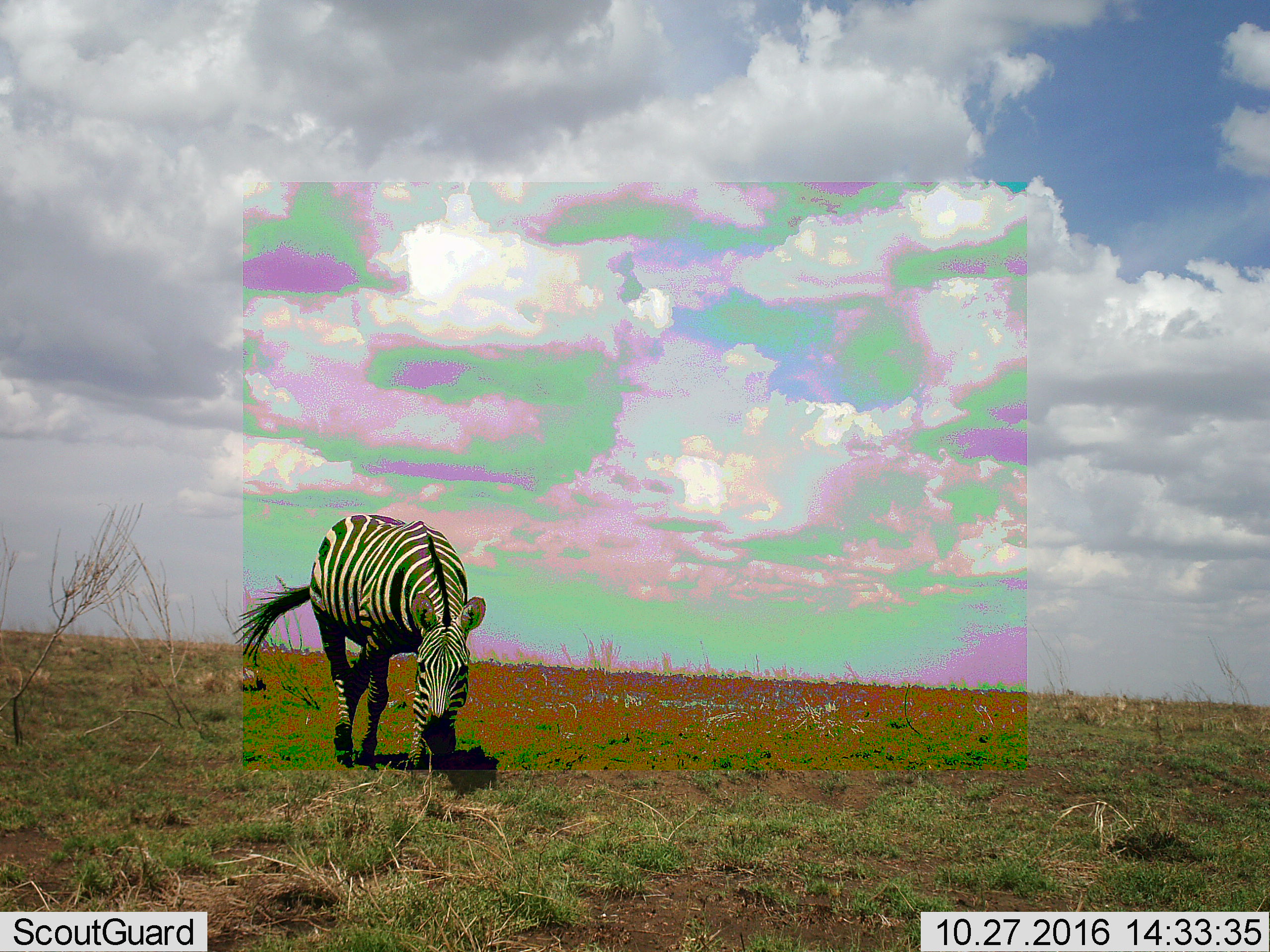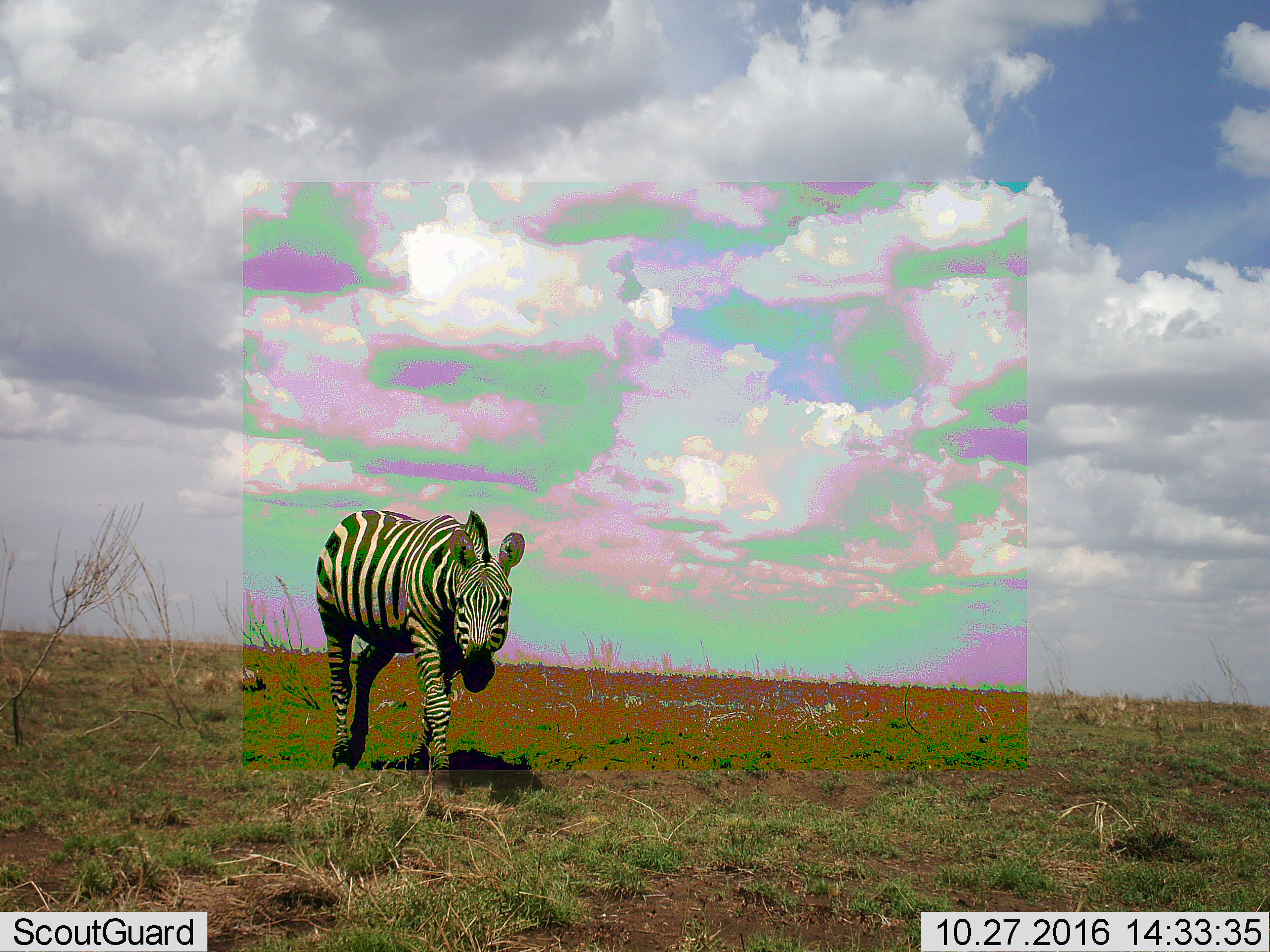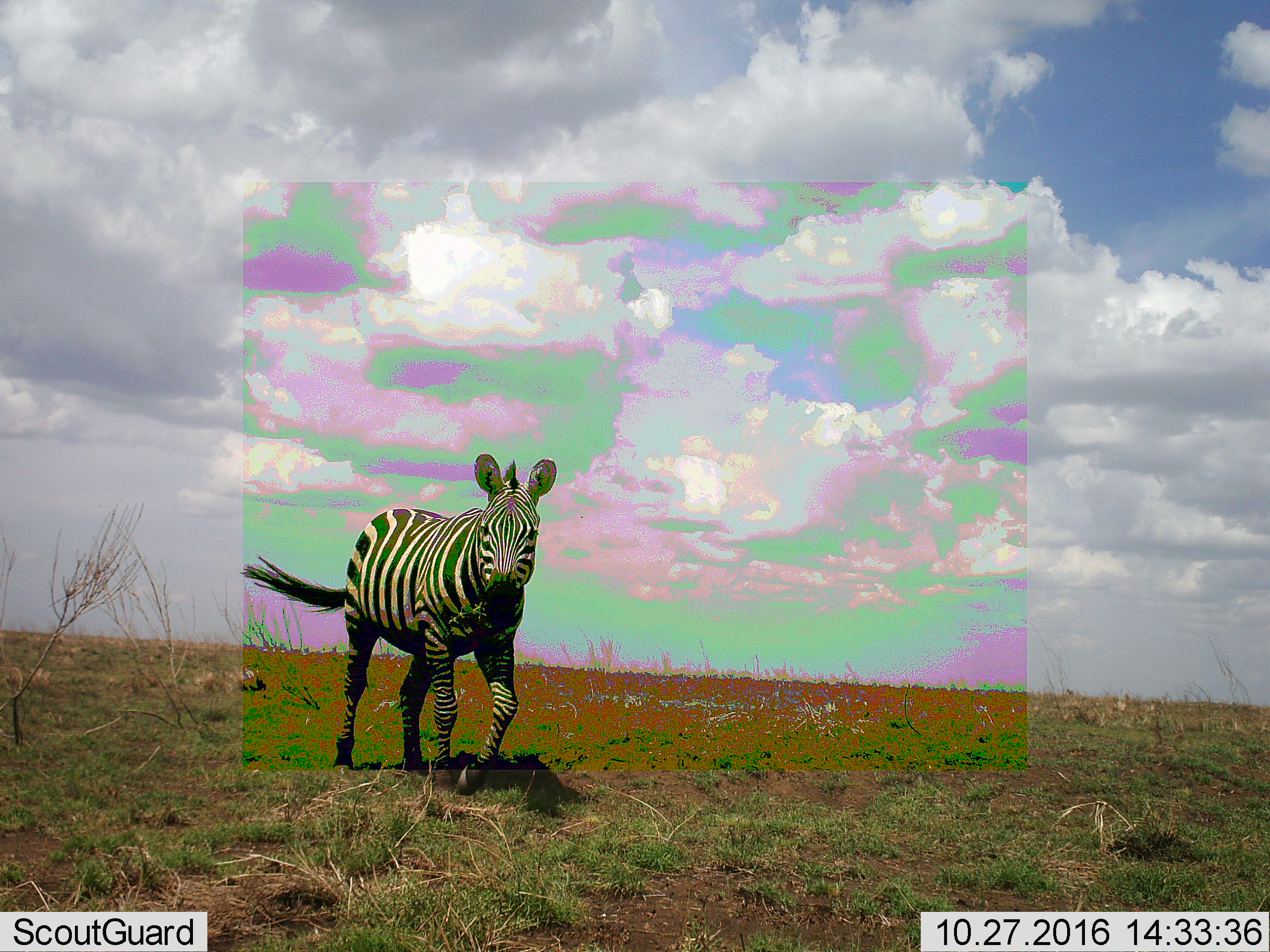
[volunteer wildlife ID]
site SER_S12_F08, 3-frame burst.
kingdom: Animalia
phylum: Chordata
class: Mammalia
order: Perissodactyla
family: Equidae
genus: Equus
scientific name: Equus quagga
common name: plains zebra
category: zebraplains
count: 1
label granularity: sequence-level